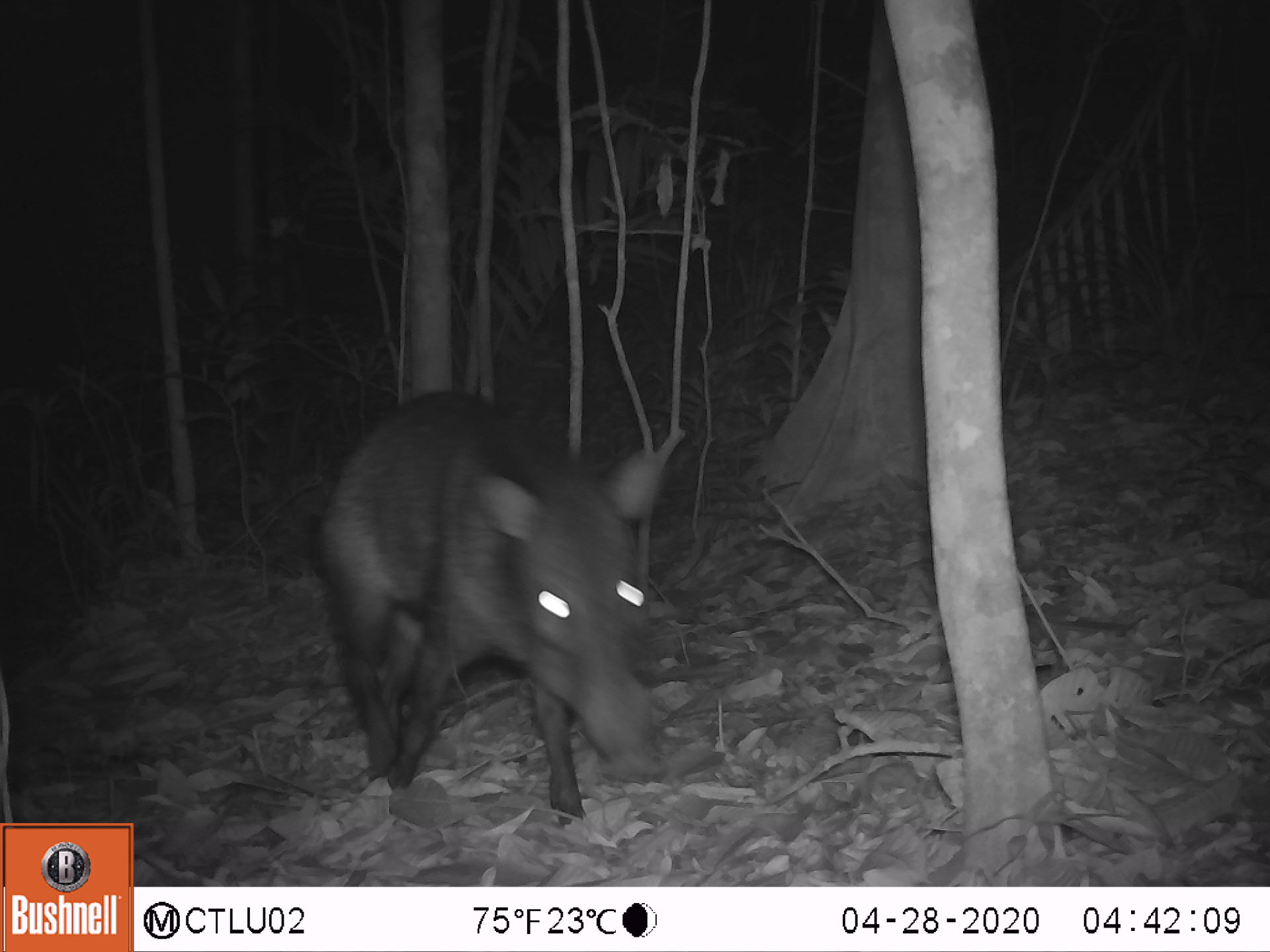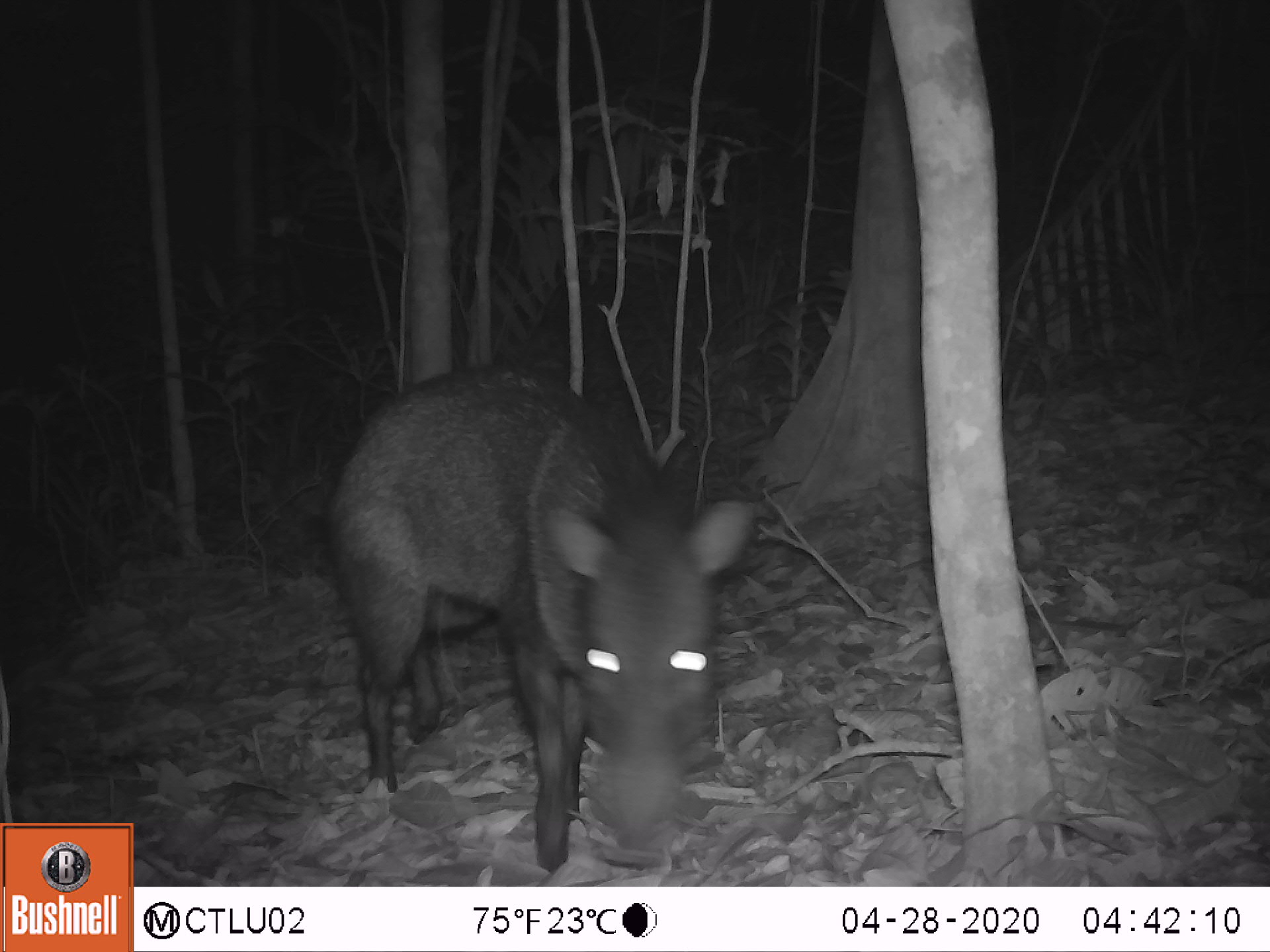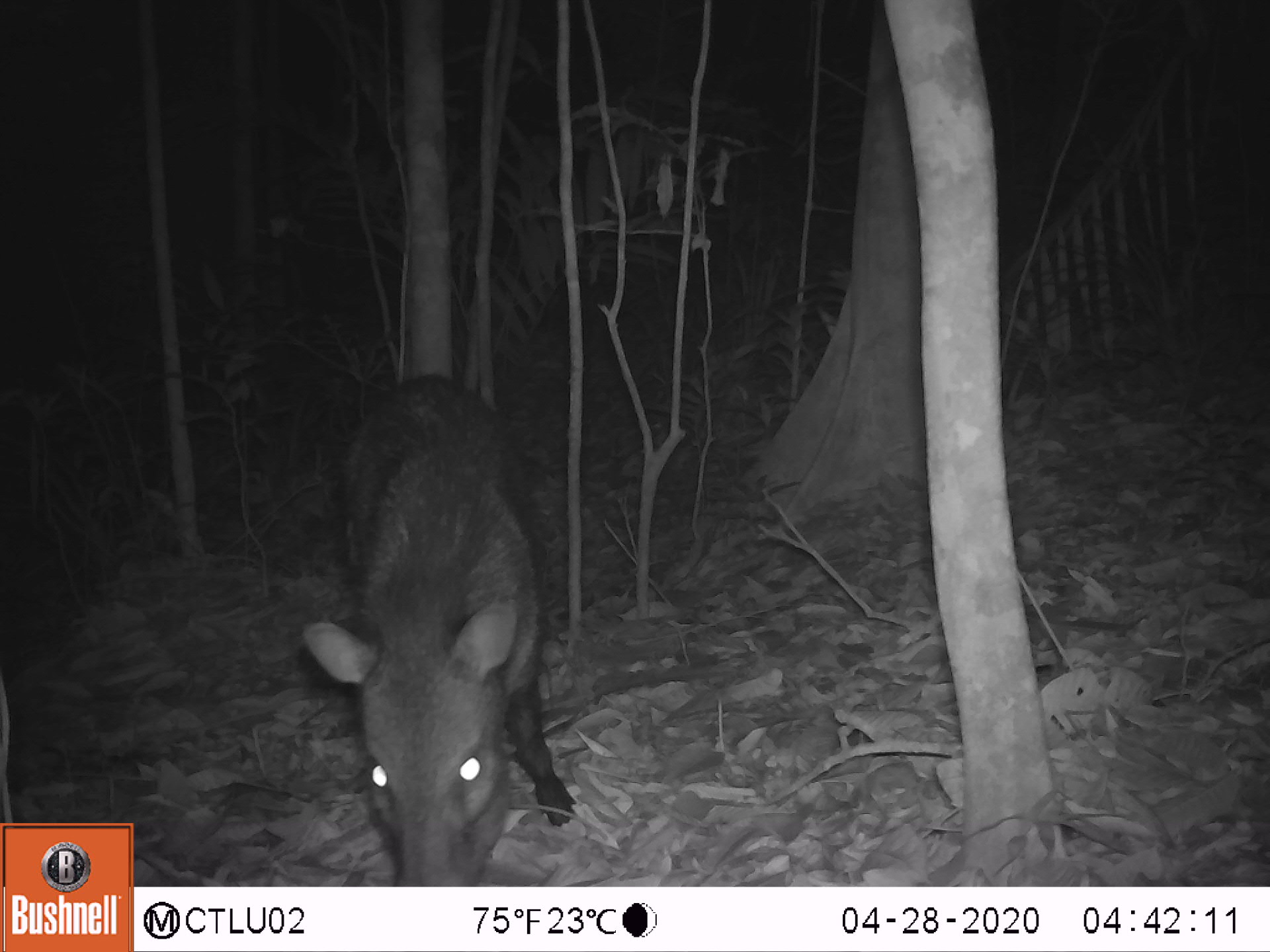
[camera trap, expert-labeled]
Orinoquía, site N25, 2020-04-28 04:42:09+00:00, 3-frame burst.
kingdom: Animalia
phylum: Chordata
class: Mammalia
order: Artiodactyla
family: Tayassuidae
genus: Pecari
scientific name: Pecari tajacu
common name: collared peccary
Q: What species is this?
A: Collared peccary (Pecari tajacu).